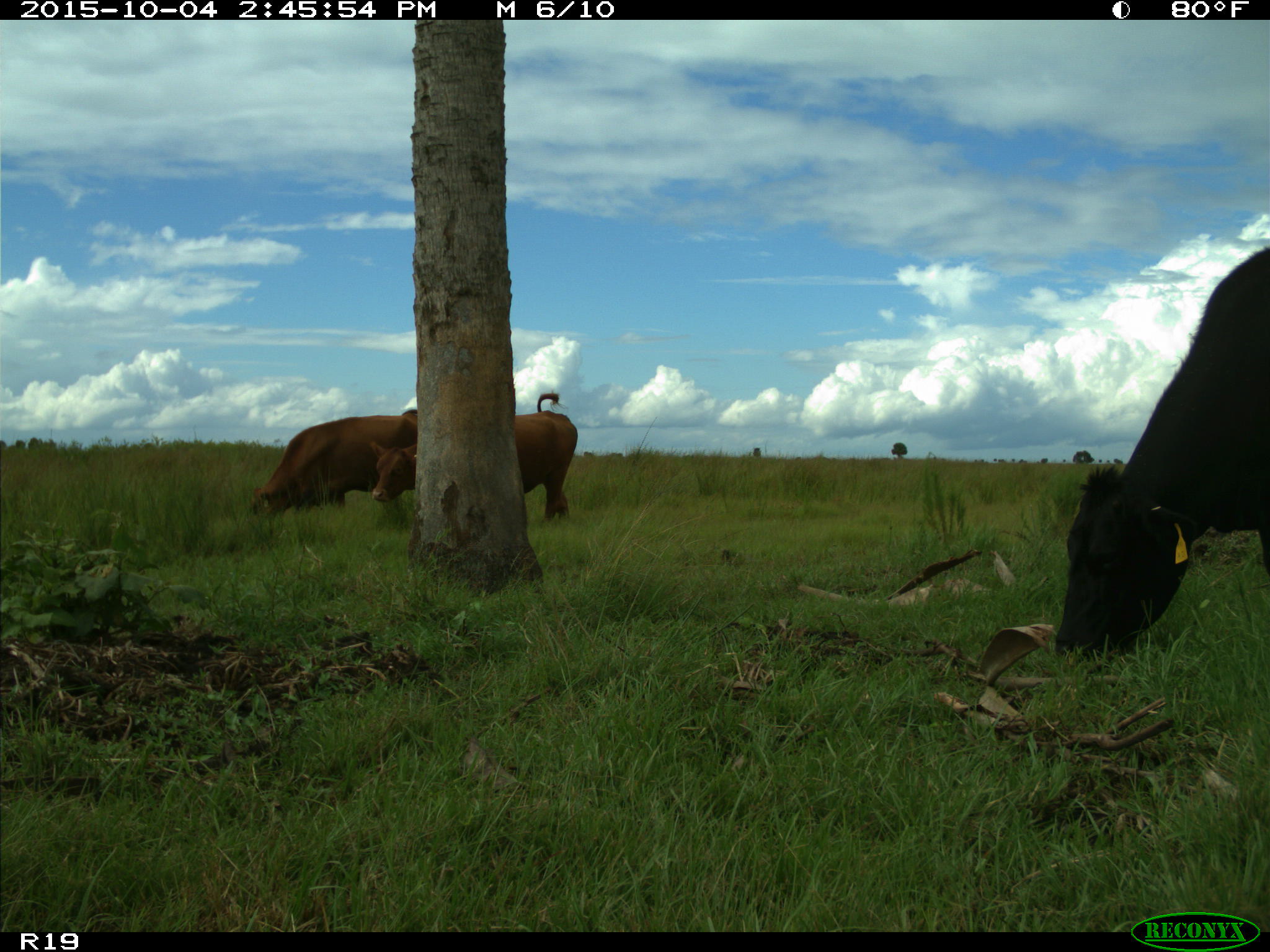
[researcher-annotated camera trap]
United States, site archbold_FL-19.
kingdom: Animalia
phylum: Chordata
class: Mammalia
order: Artiodactyla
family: Bovidae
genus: Bos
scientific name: Bos taurus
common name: domestic cow